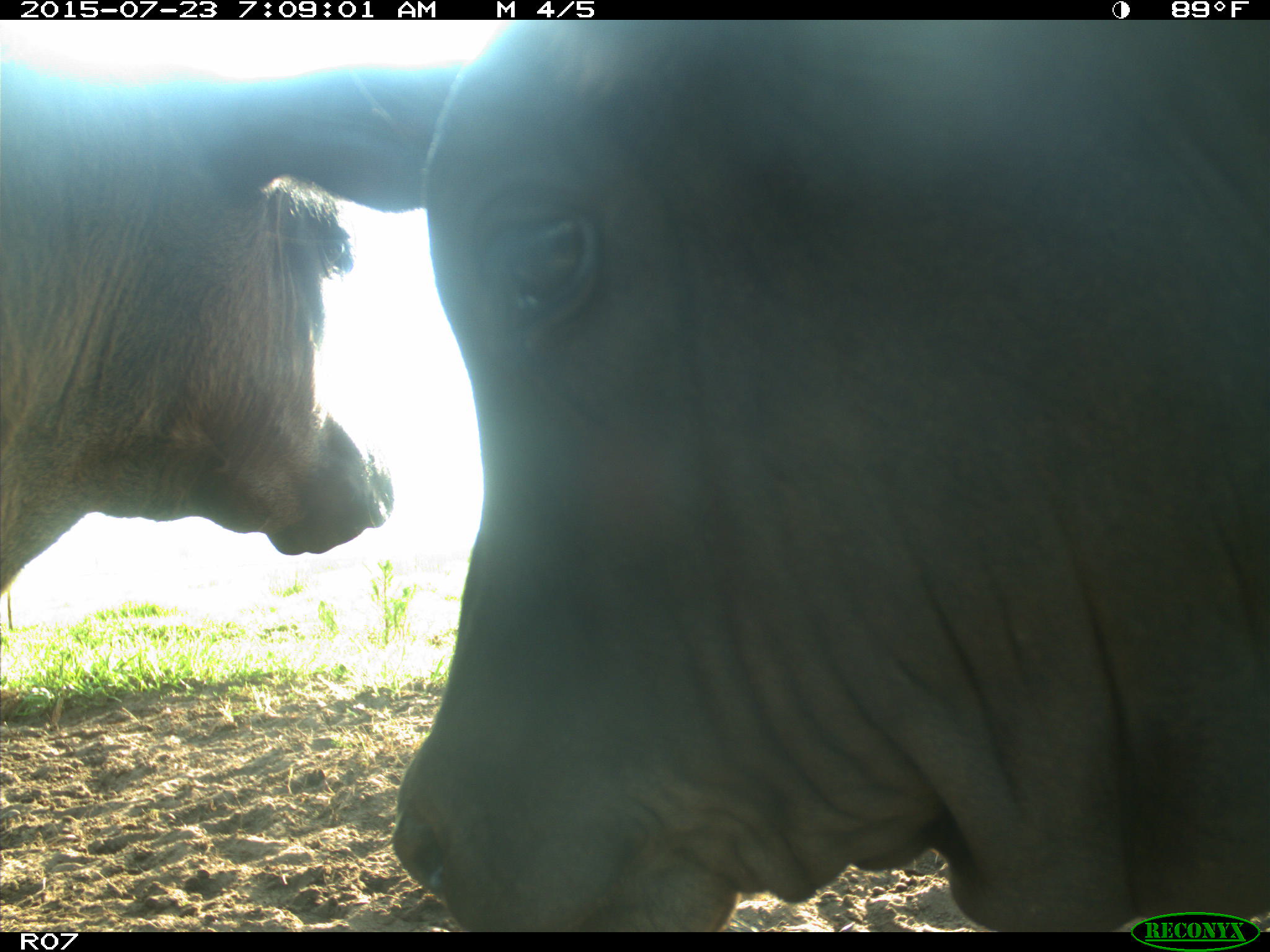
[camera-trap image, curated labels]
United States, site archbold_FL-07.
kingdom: Animalia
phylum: Chordata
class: Mammalia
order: Artiodactyla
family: Bovidae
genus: Bos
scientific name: Bos taurus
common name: domestic cow